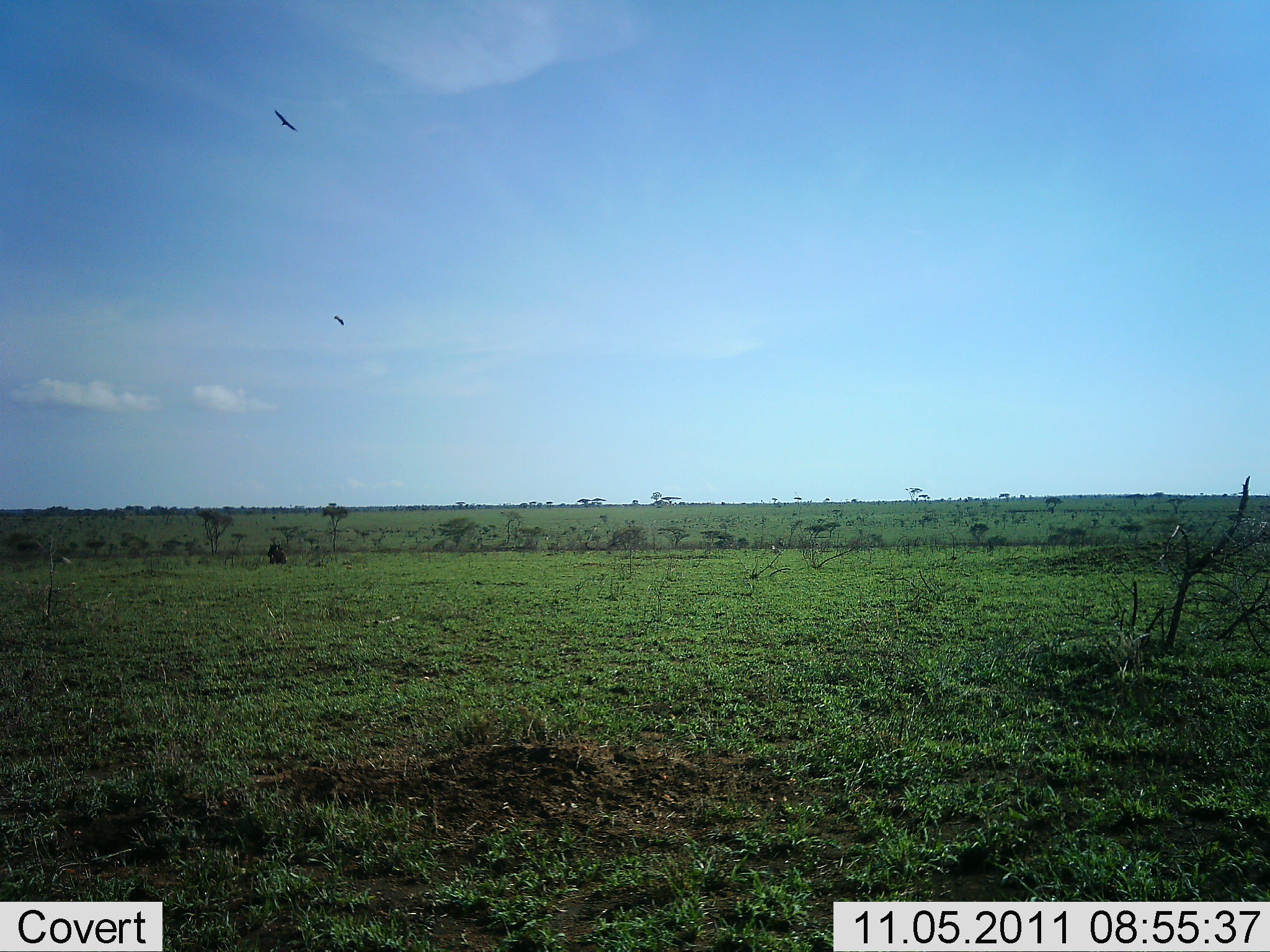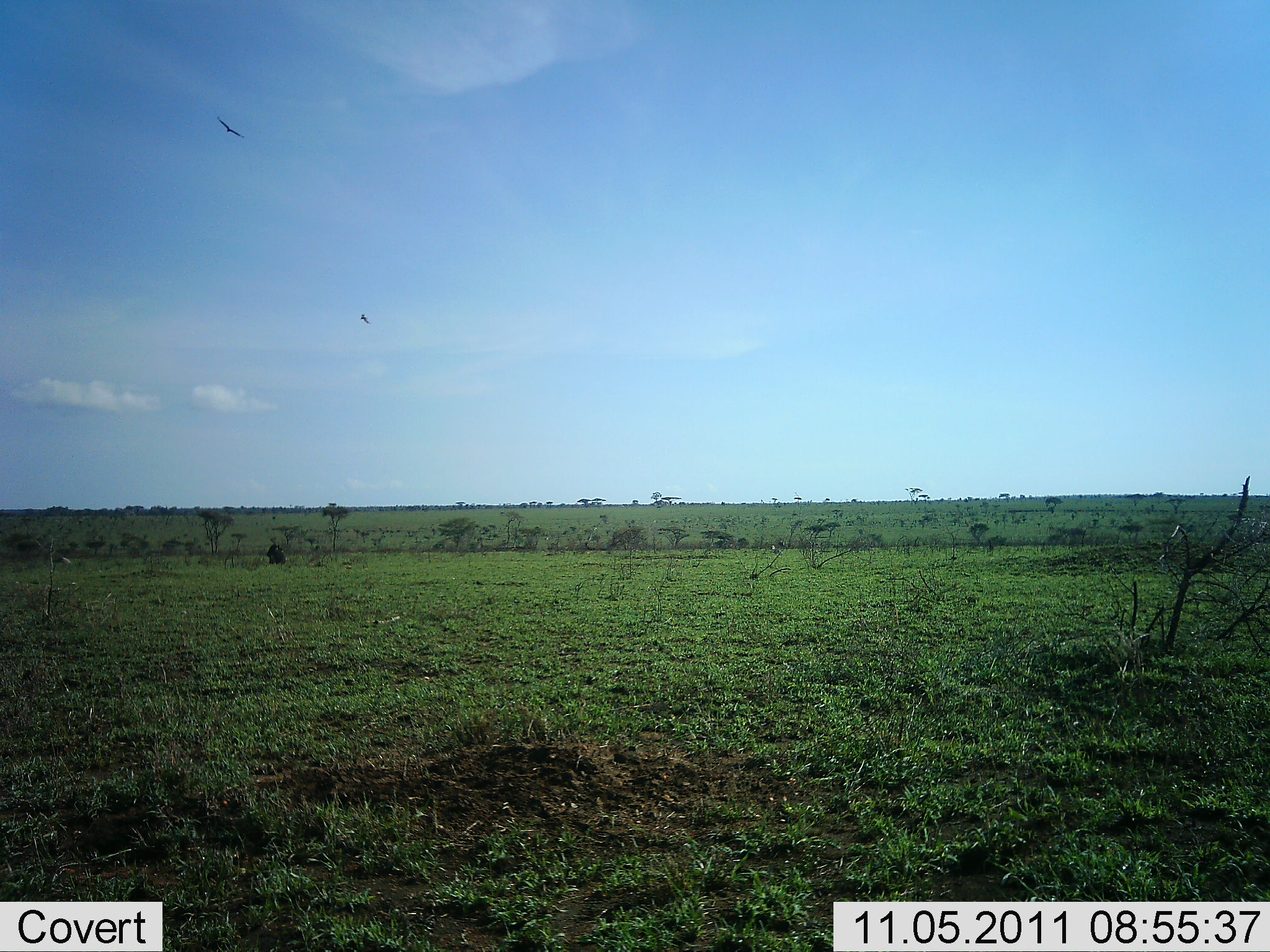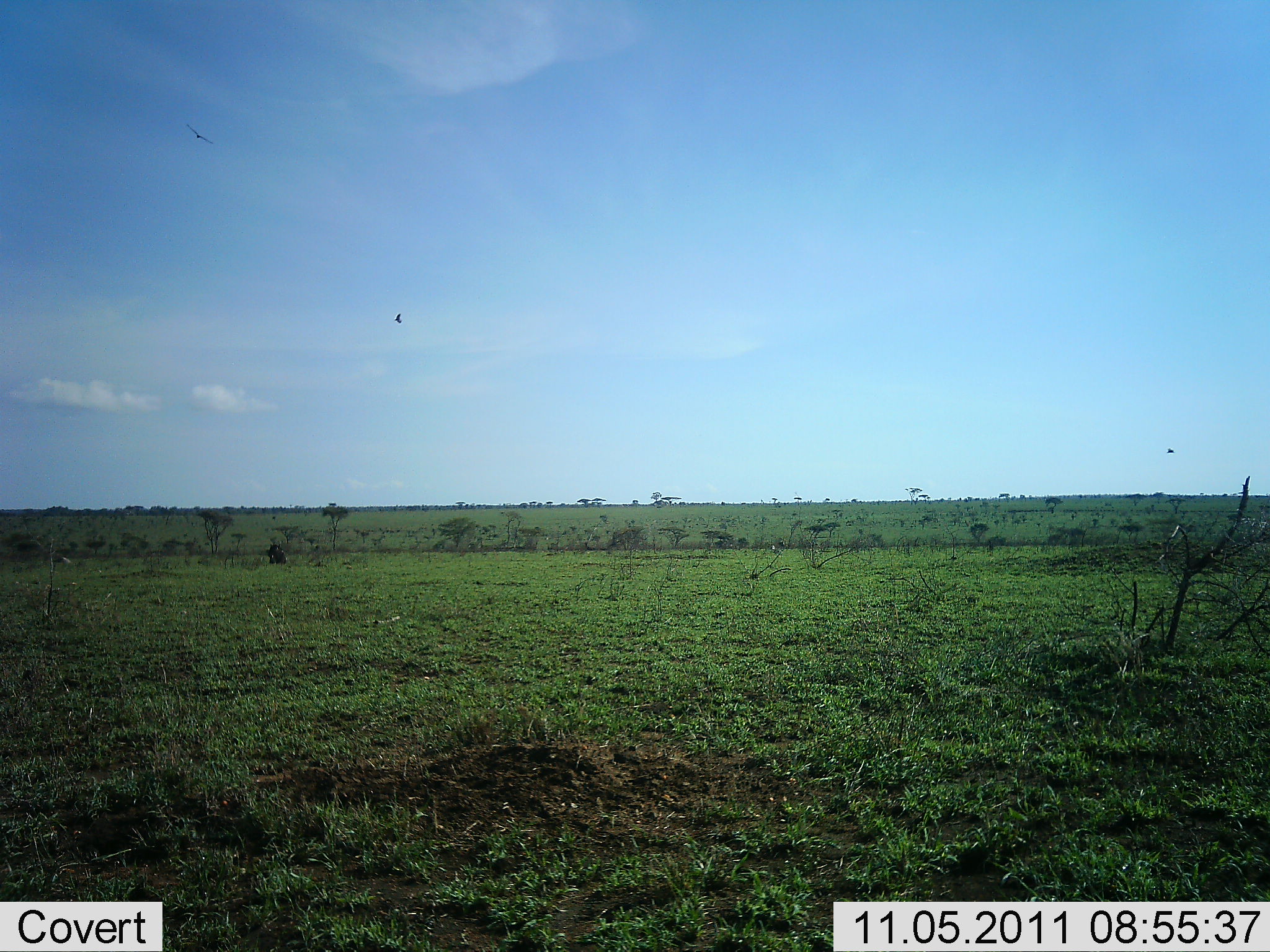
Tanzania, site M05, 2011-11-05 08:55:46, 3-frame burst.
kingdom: Animalia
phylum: Chordata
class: Aves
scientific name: Aves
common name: bird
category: otherbird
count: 2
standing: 0%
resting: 0%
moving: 100%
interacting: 0%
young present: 0%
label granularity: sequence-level